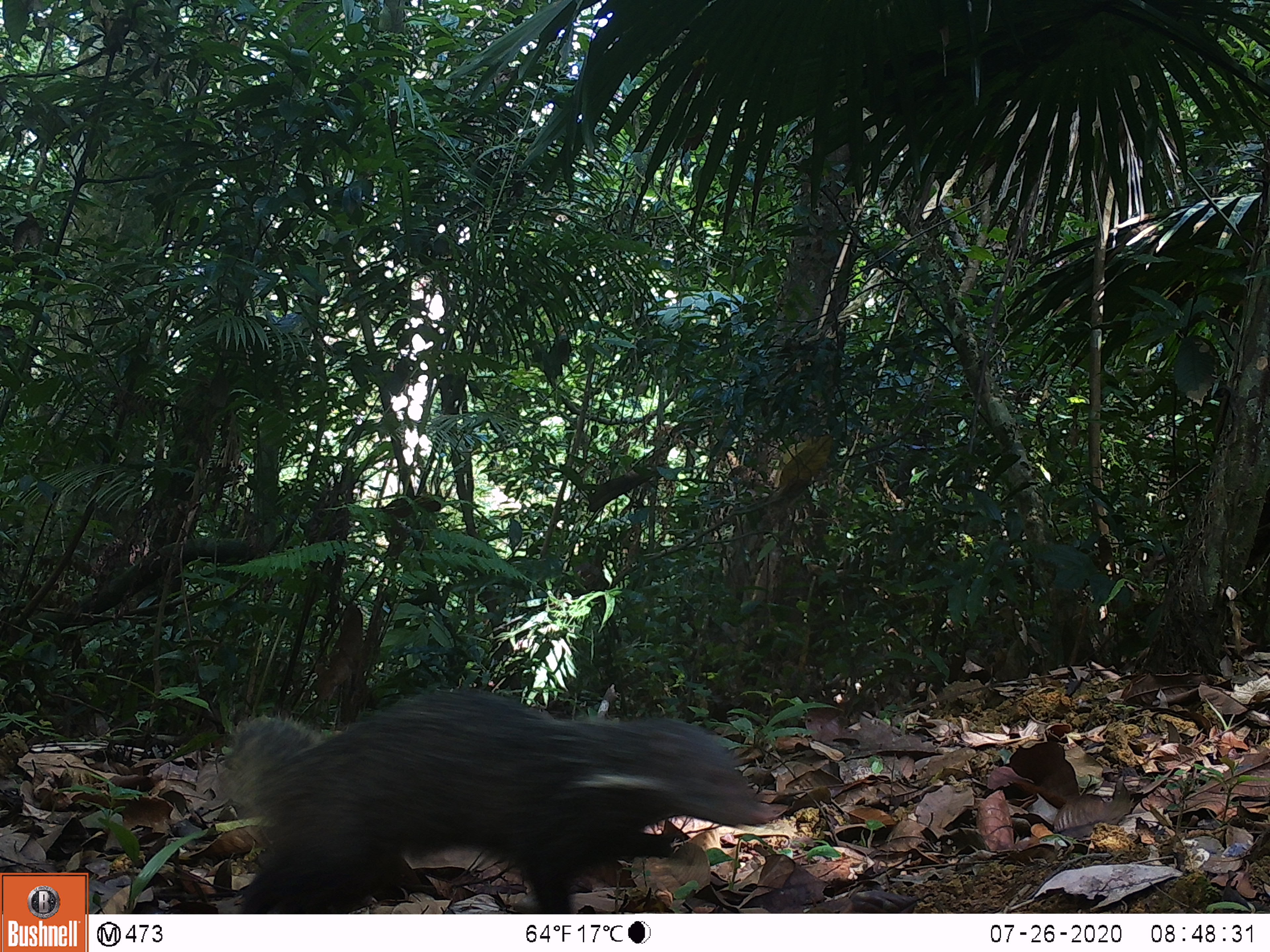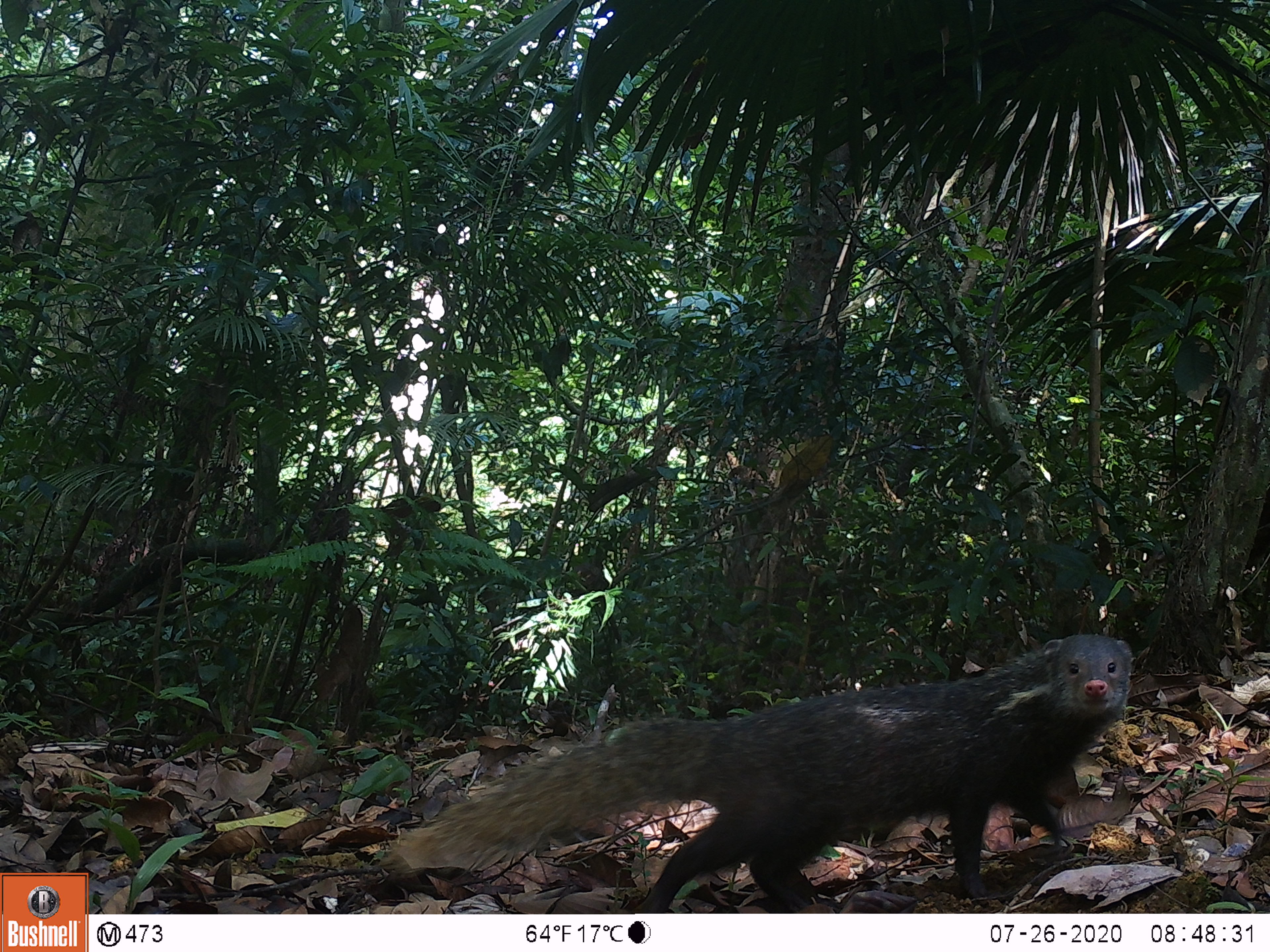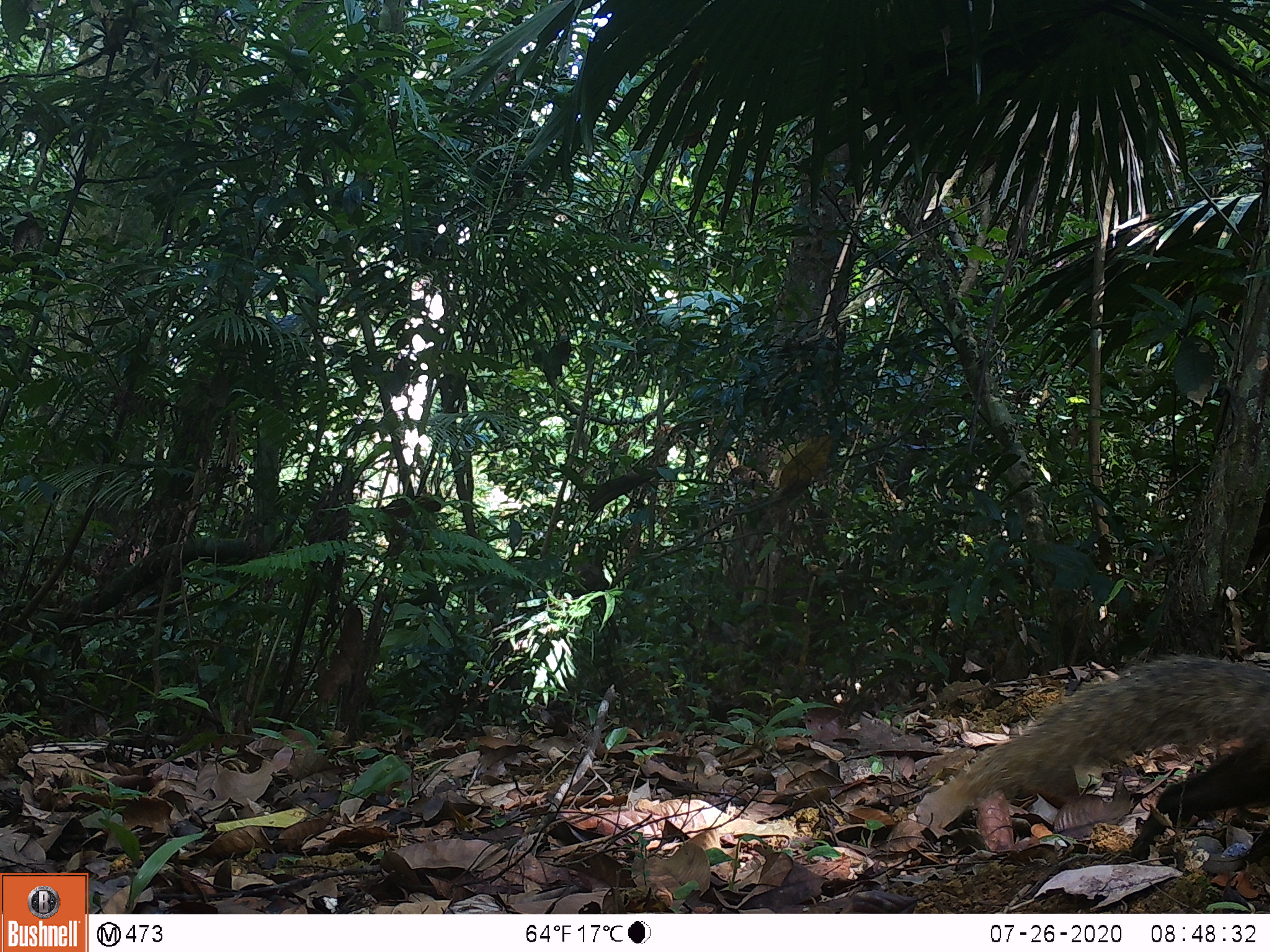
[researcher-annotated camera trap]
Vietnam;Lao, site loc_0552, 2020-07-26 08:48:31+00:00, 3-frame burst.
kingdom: Animalia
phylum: Chordata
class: Mammalia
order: Carnivora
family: Herpestidae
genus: Urva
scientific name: Urva urva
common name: crab-eating mongoose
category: crab eating mongoose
Crab eating mongoose (crab-eating mongoose) (Urva urva). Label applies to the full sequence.